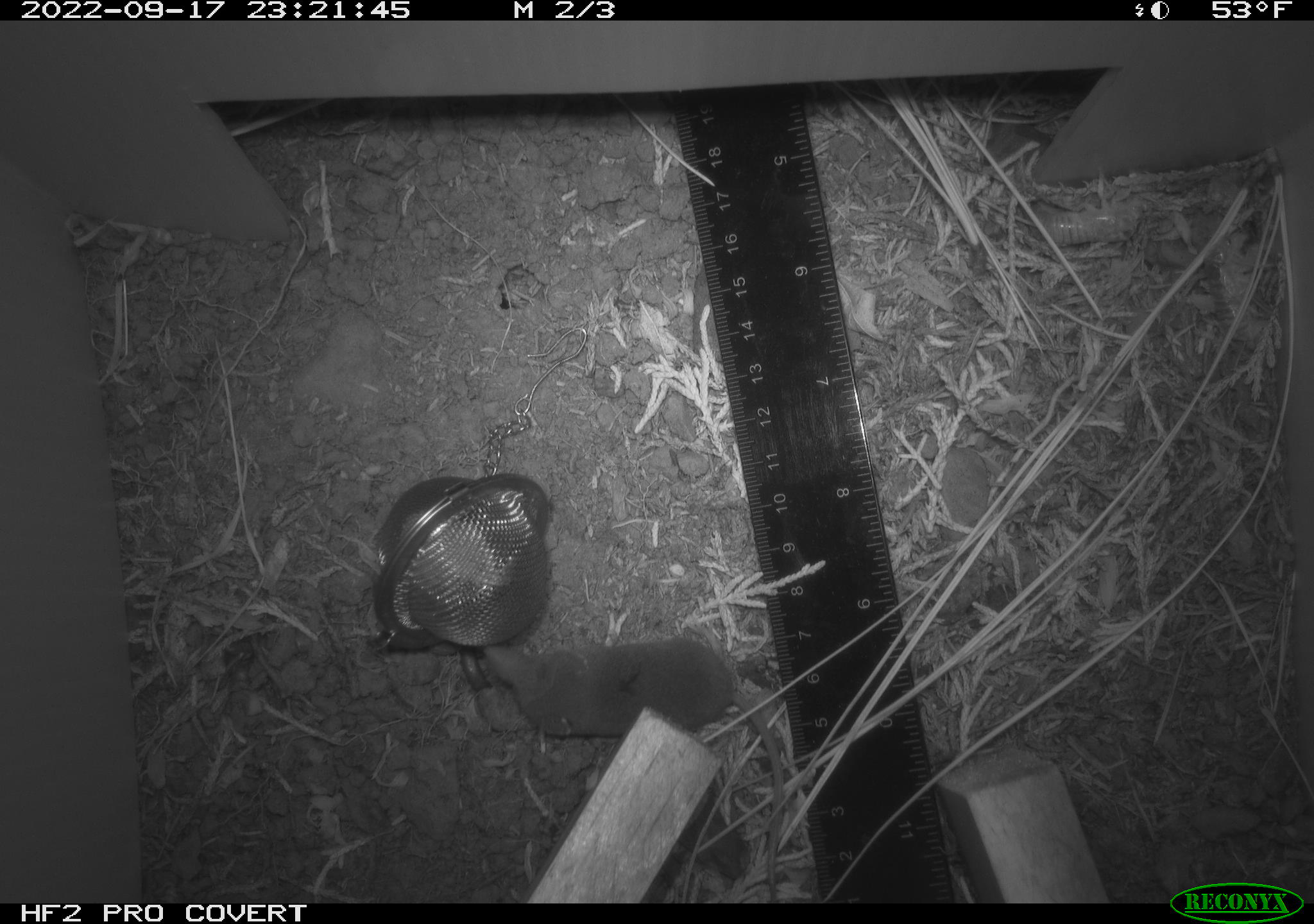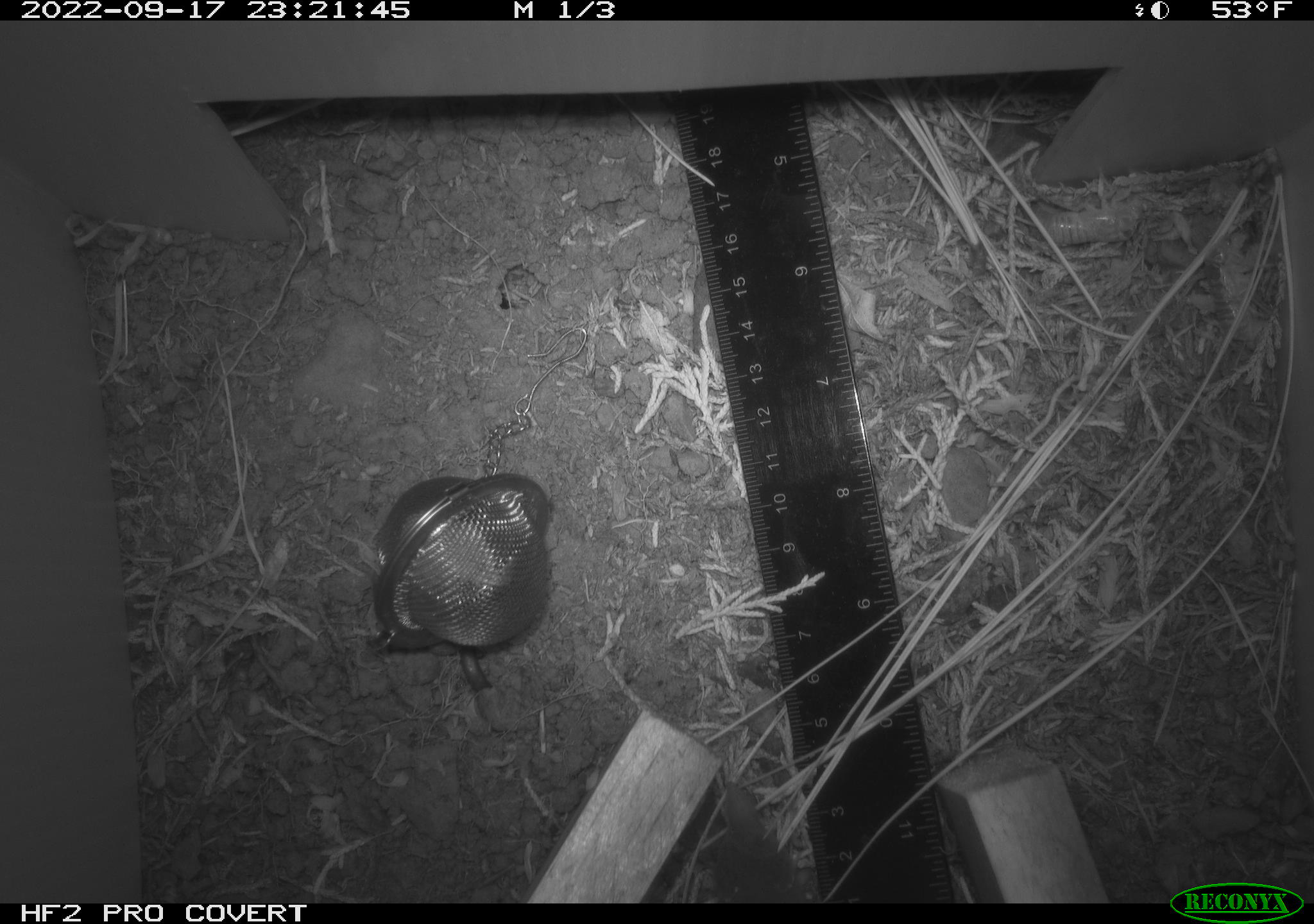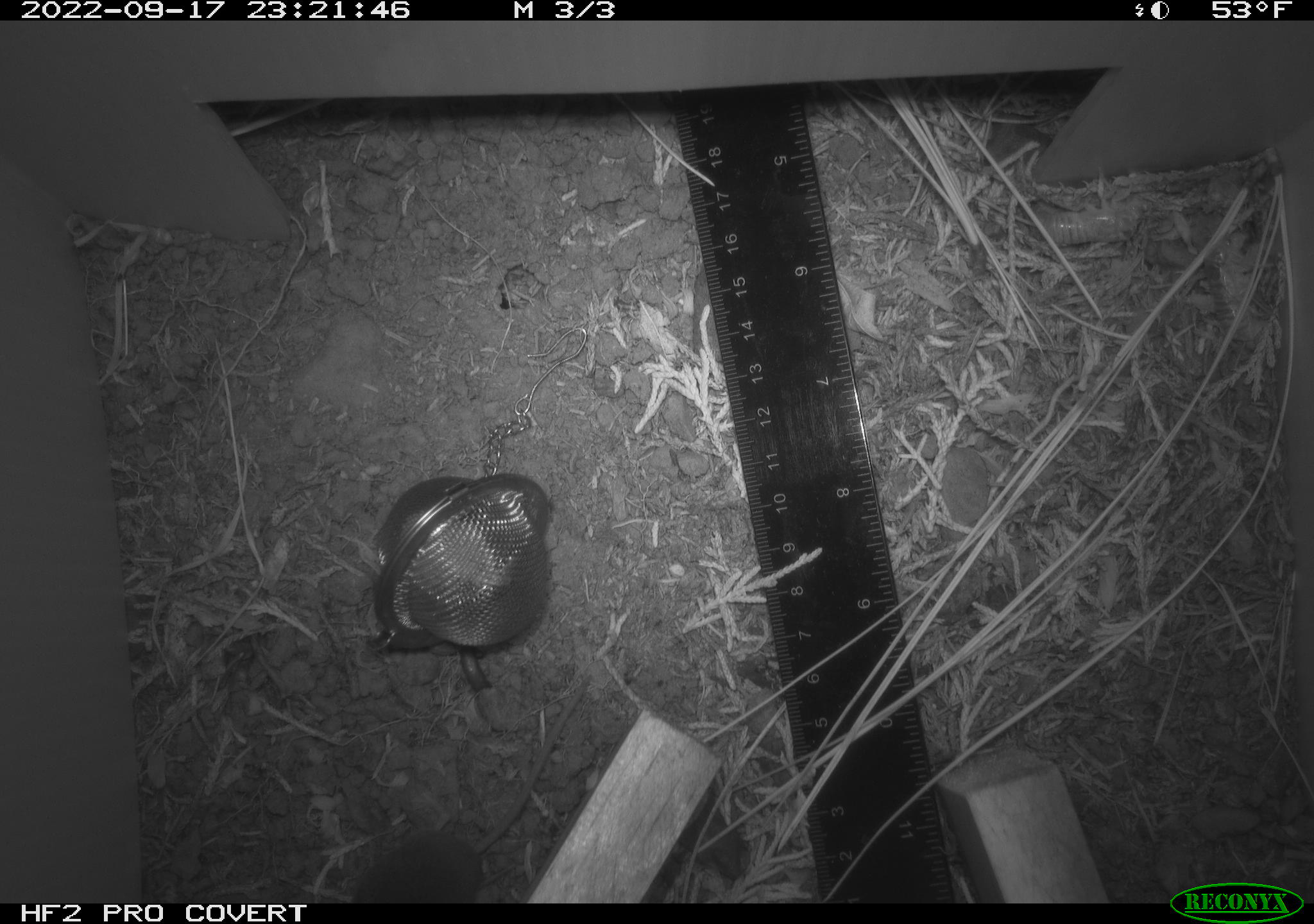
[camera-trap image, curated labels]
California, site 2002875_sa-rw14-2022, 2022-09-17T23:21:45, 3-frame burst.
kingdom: Animalia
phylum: Chordata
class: Mammalia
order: Eulipotyphla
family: Soricidae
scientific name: Soricidae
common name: shrews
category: soricidae family